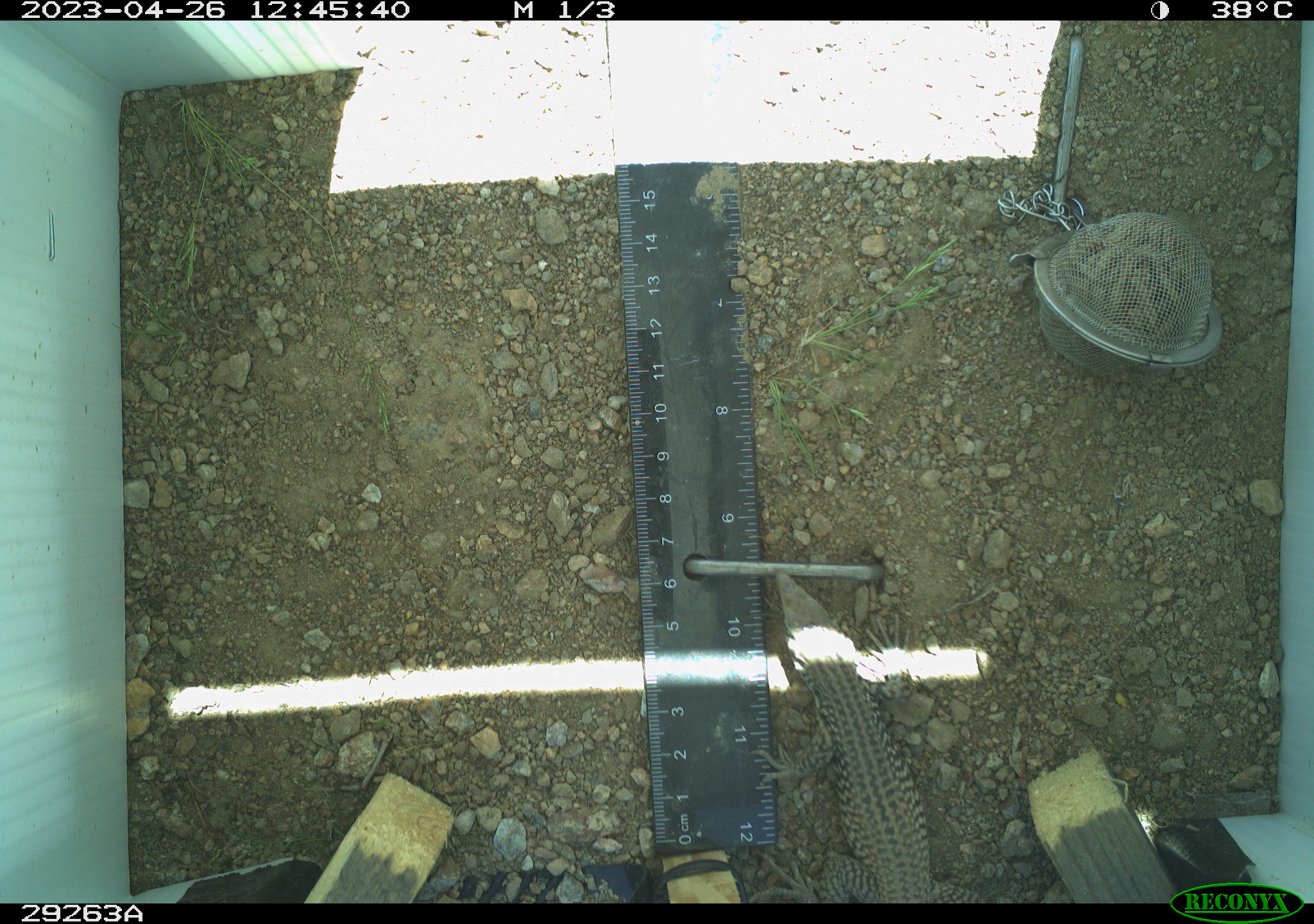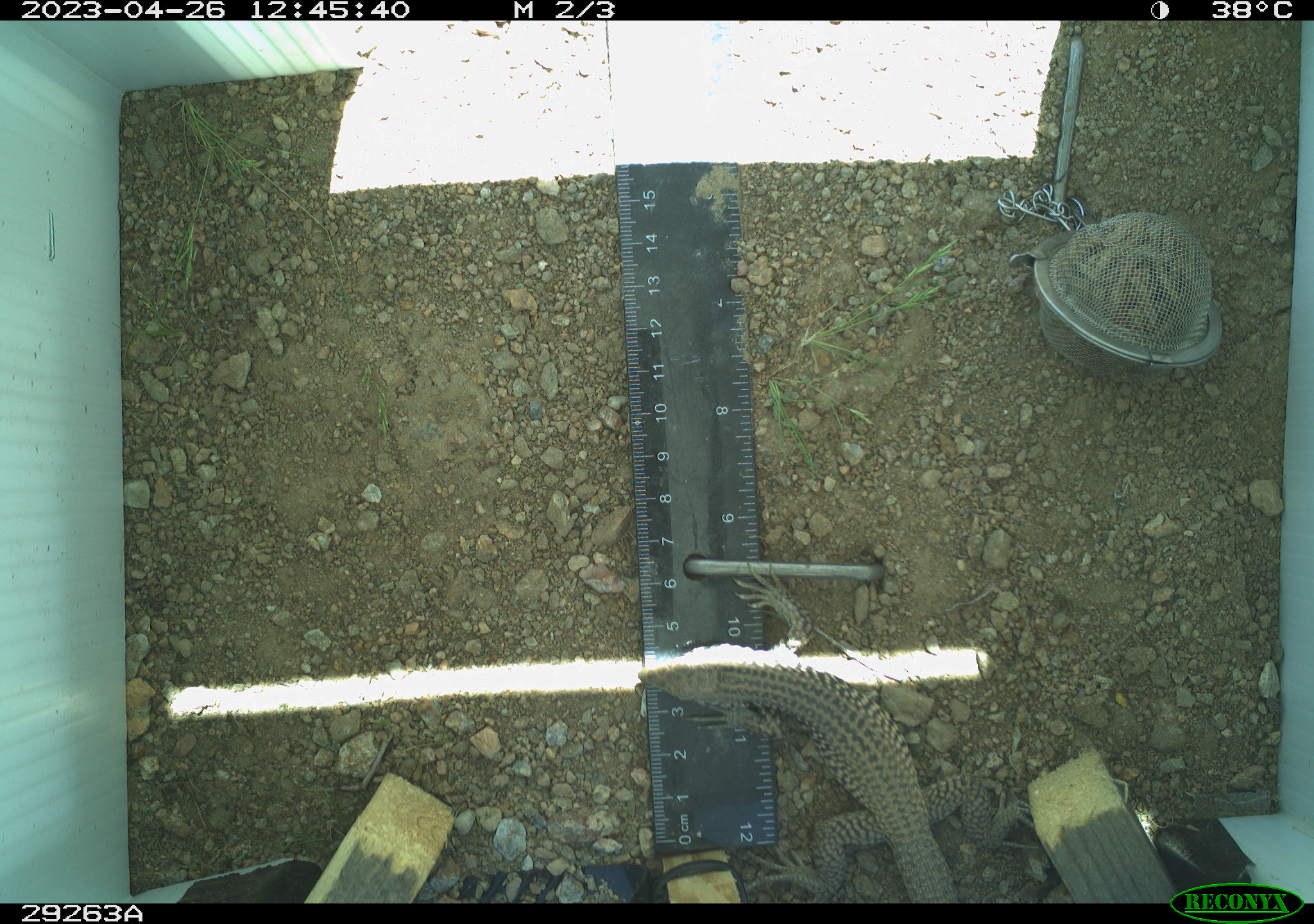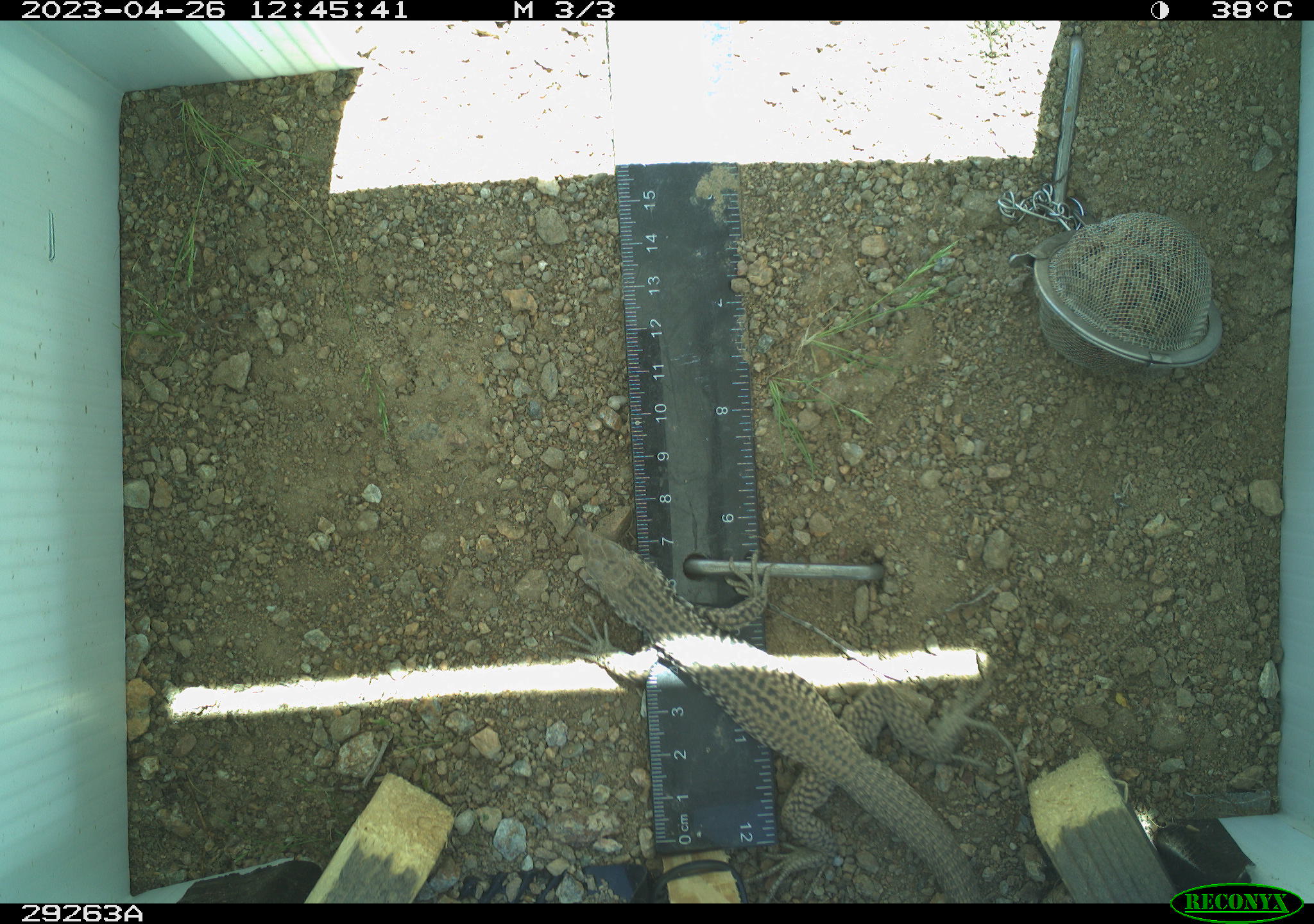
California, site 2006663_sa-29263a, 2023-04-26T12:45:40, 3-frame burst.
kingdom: Animalia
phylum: Chordata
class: Reptilia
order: Squamata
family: Teiidae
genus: Aspidoscelis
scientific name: Aspidoscelis tigris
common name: western whiptail